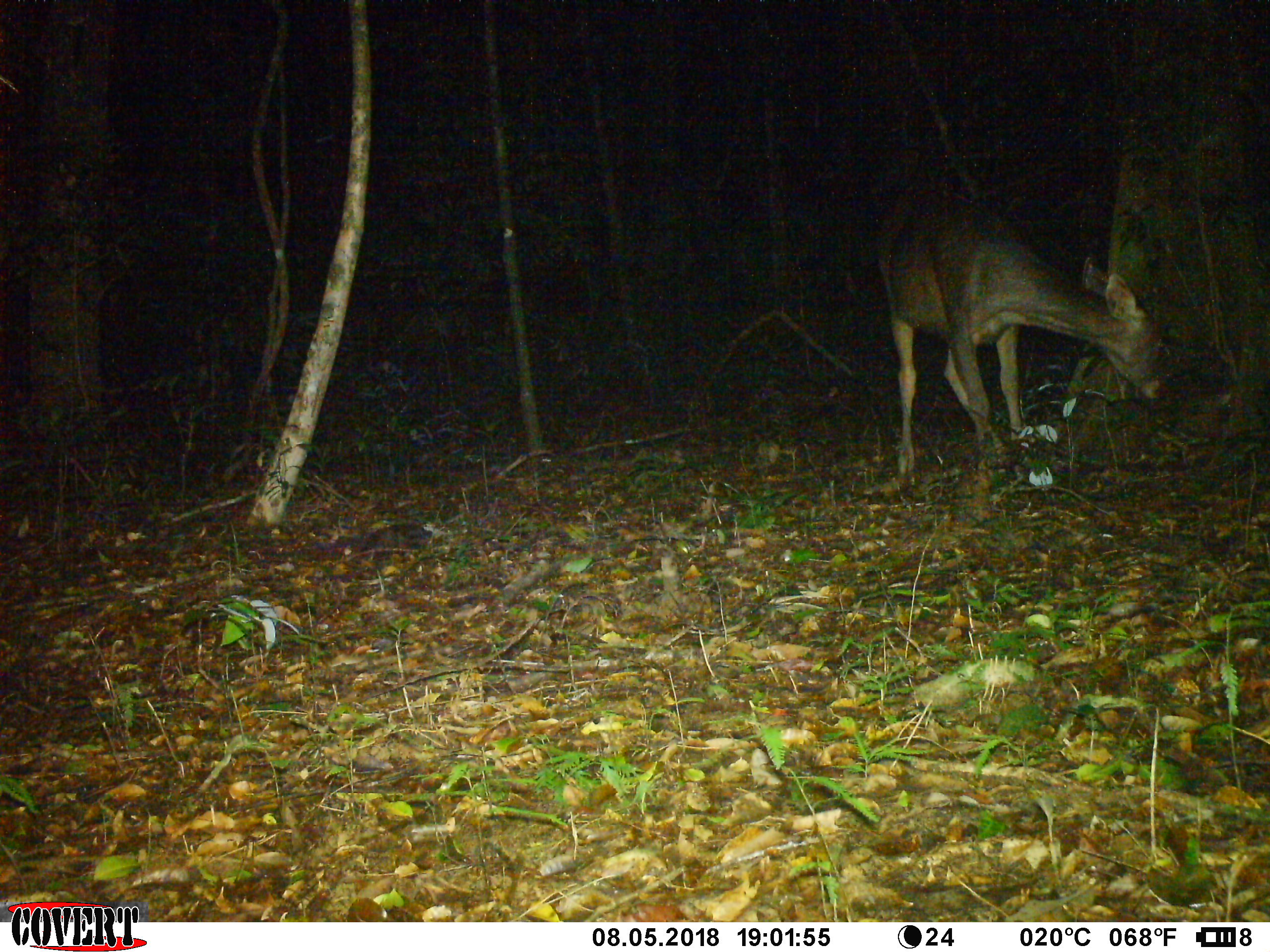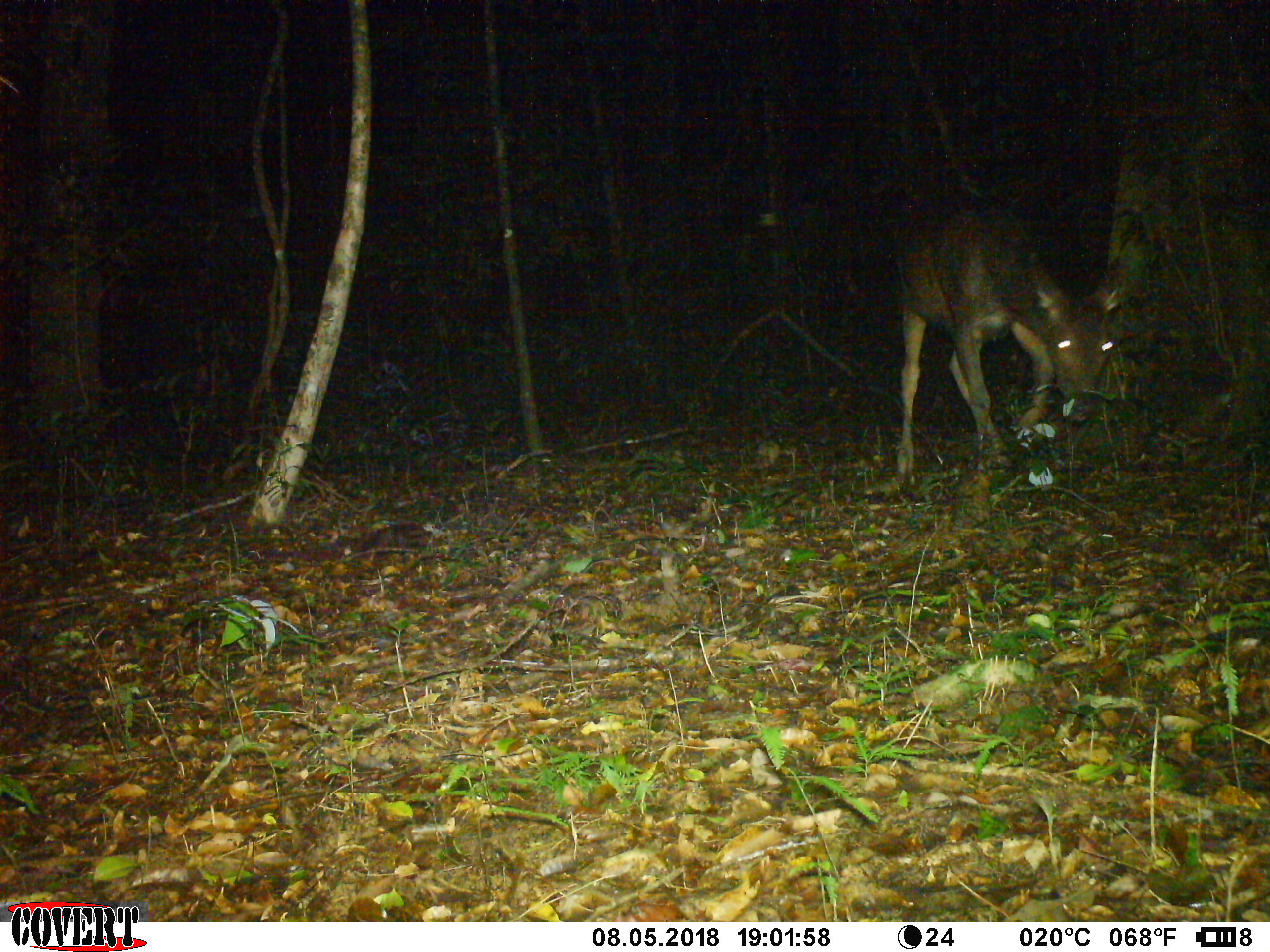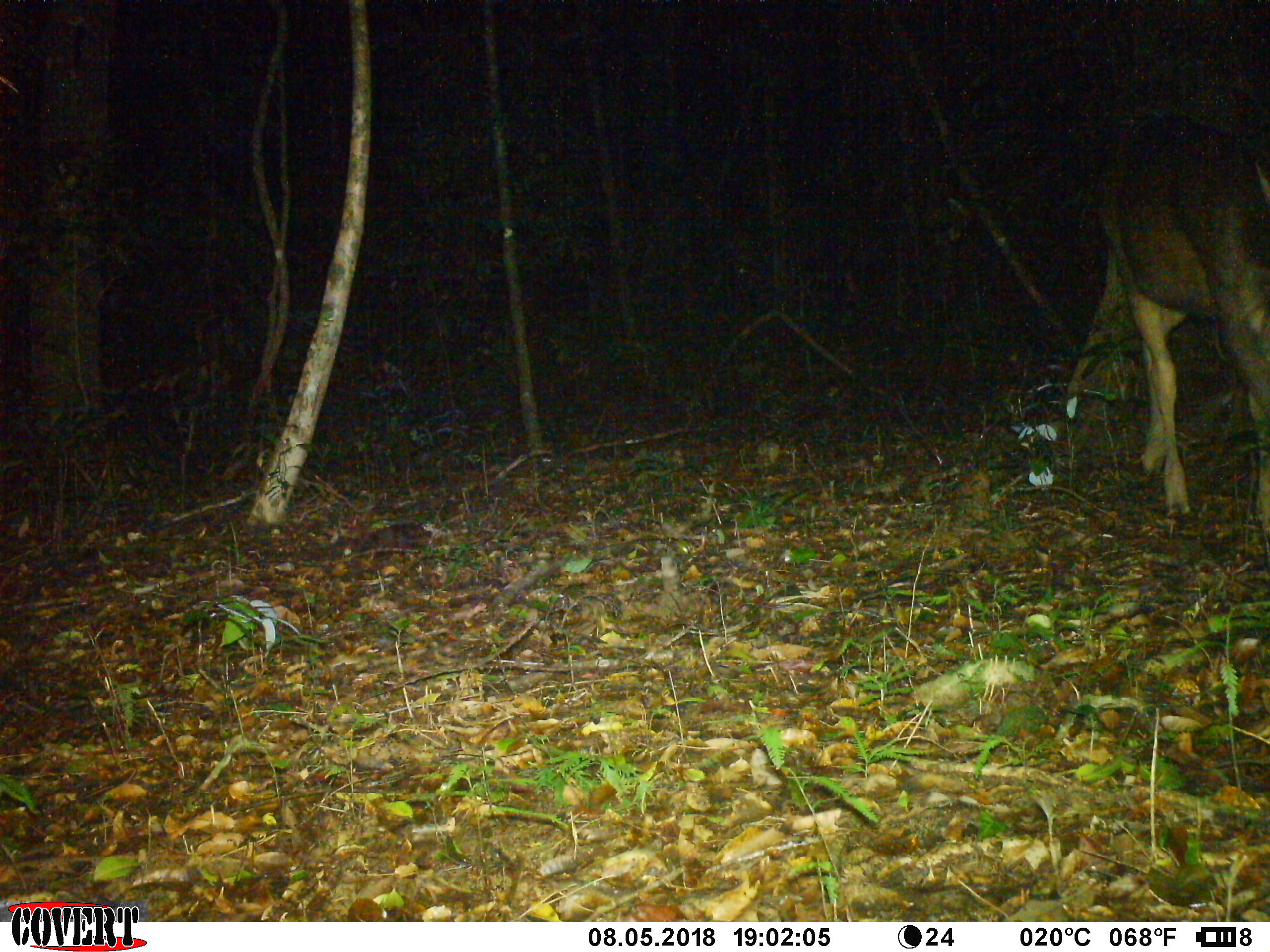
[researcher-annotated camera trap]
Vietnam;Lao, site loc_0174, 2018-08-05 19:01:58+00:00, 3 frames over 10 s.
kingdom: Animalia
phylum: Chordata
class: Mammalia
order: Artiodactyla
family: Cervidae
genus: Rusa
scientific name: Rusa unicolor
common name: sambar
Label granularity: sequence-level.